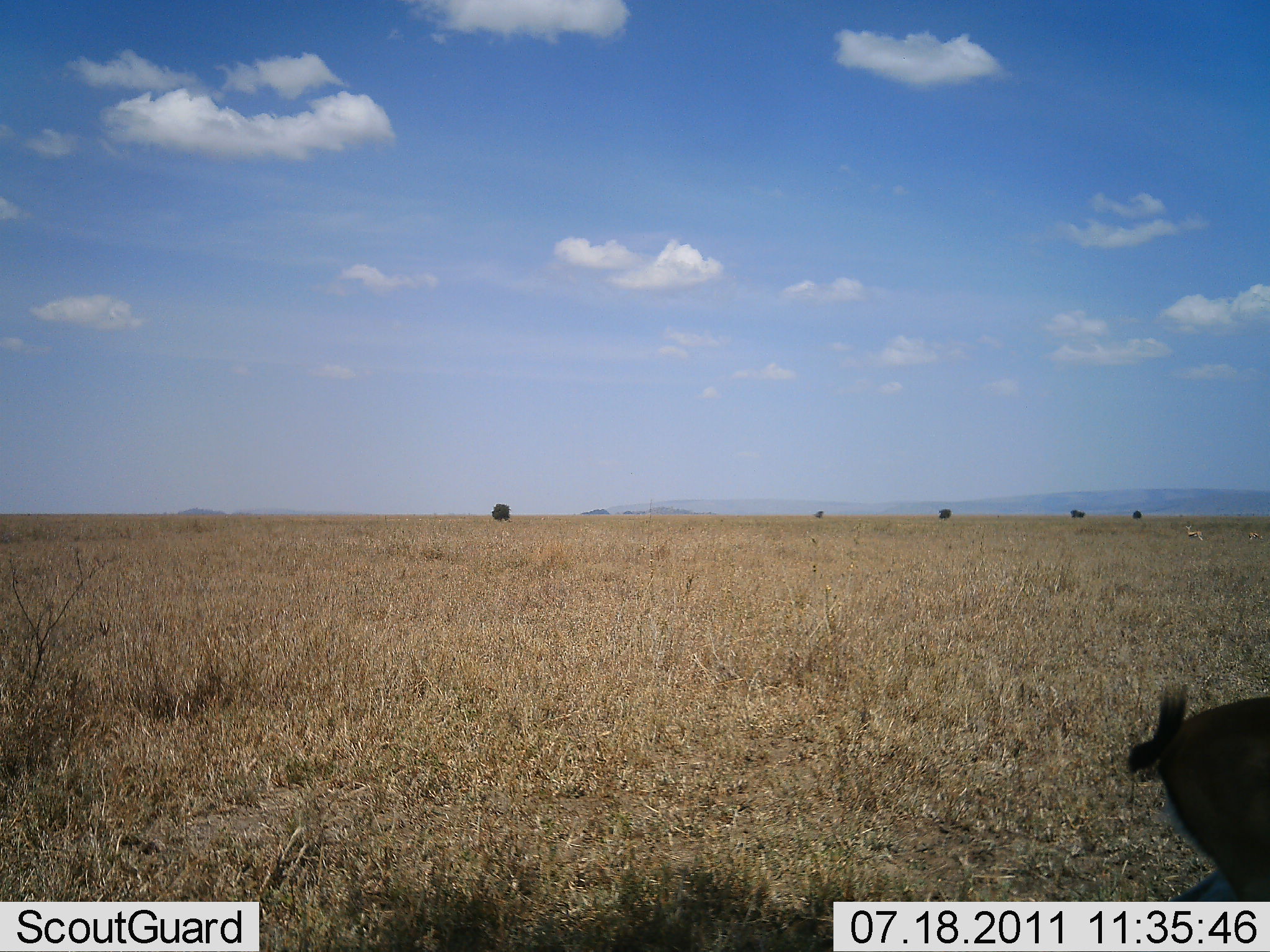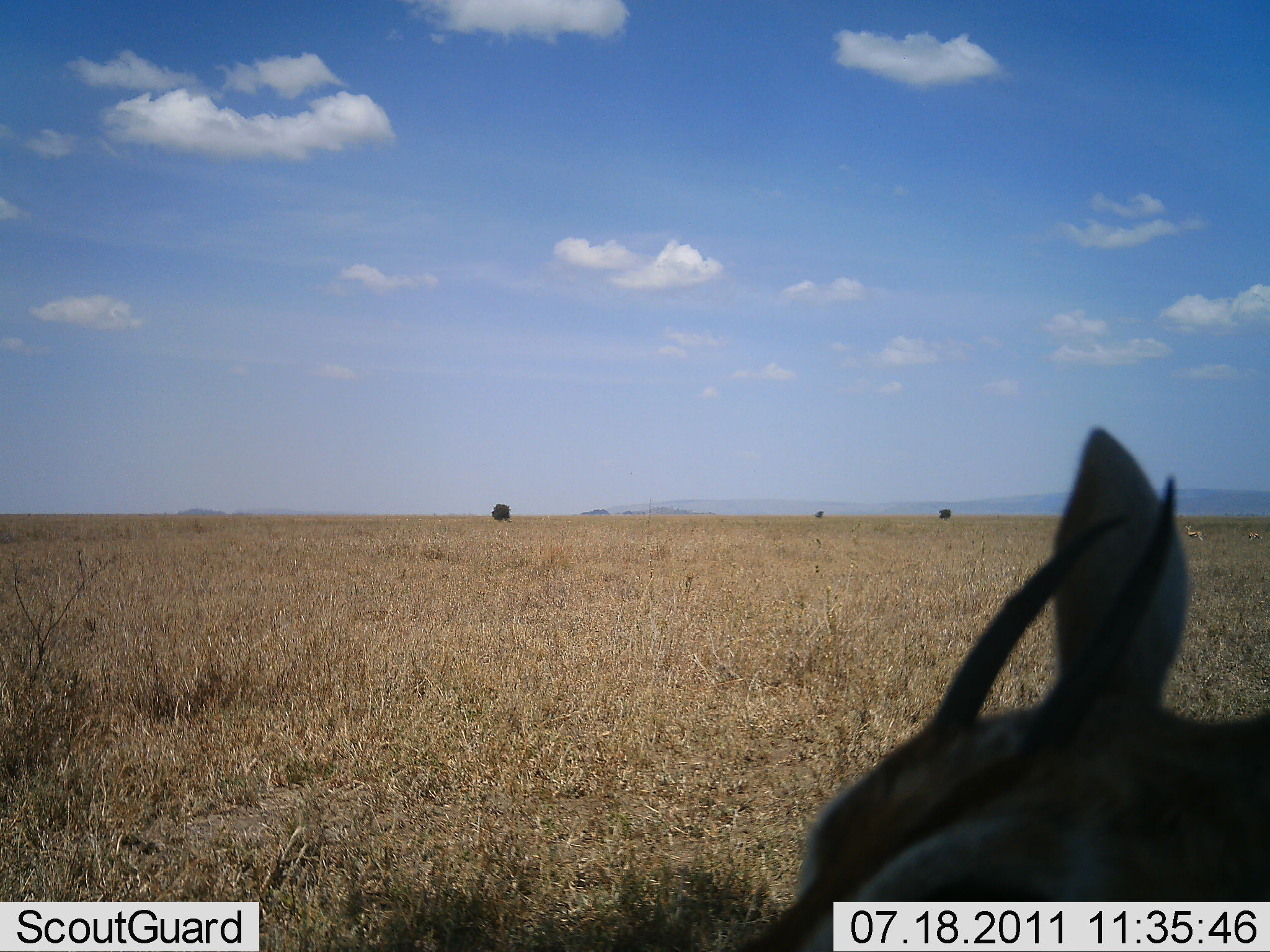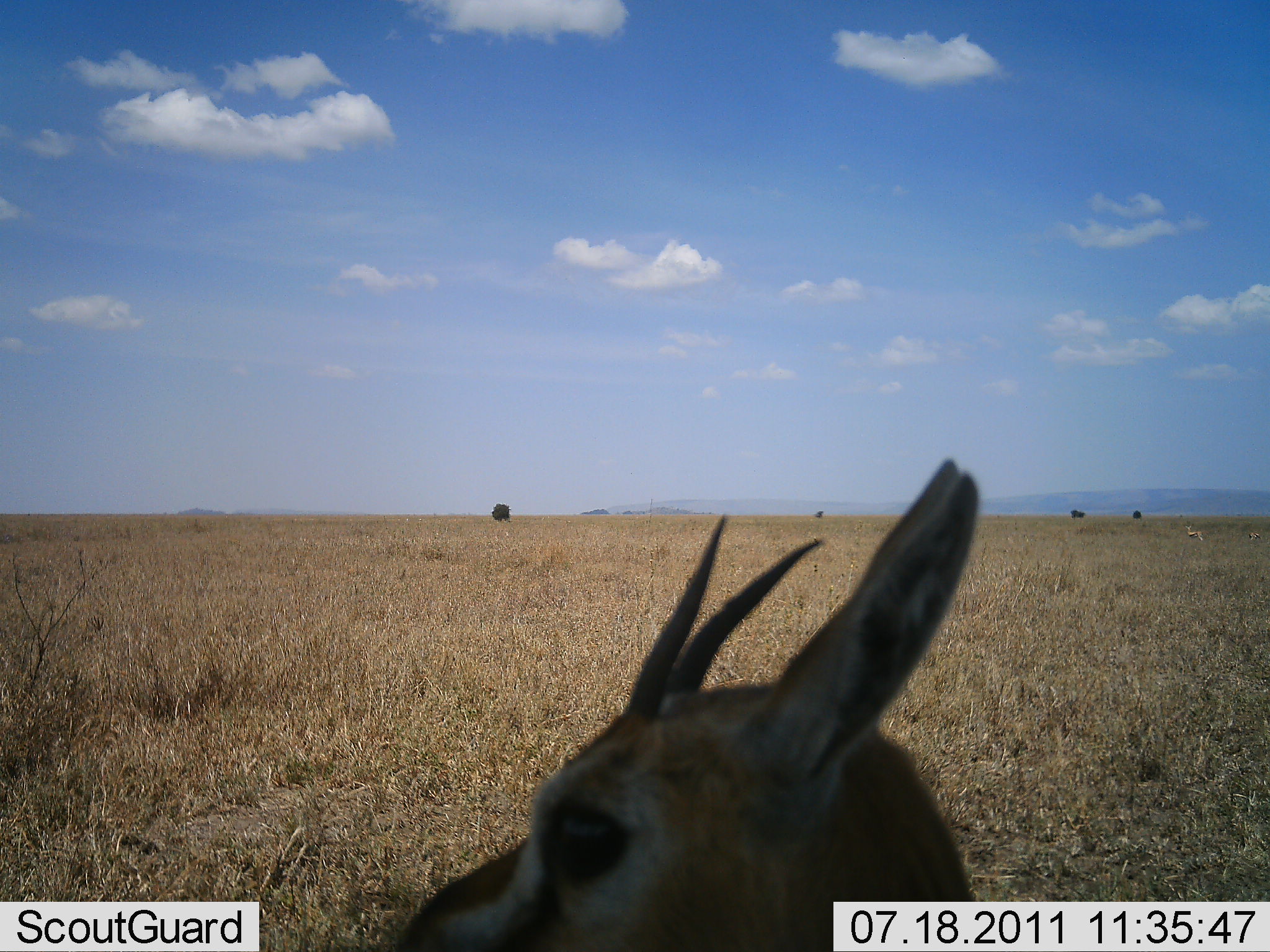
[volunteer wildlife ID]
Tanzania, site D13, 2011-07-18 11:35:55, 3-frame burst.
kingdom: Animalia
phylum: Chordata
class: Mammalia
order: Artiodactyla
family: Bovidae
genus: Eudorcas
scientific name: Eudorcas thomsonii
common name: thomson's gazelle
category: gazellethomsons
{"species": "gazellethomsons (thomson's gazelle) (Eudorcas thomsonii)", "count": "1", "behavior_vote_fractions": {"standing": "45%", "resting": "0%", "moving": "55%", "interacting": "0%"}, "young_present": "0%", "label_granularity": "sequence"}